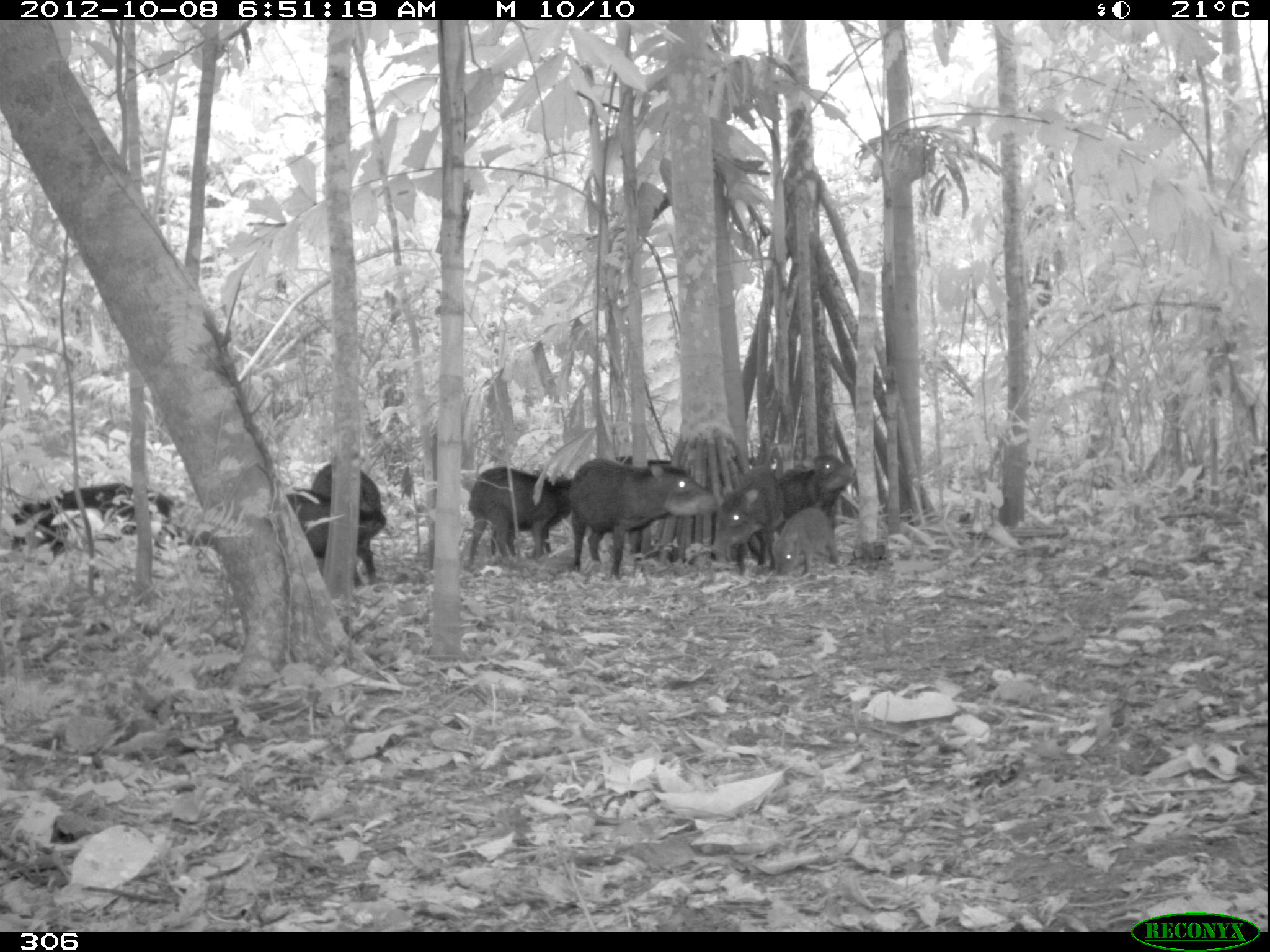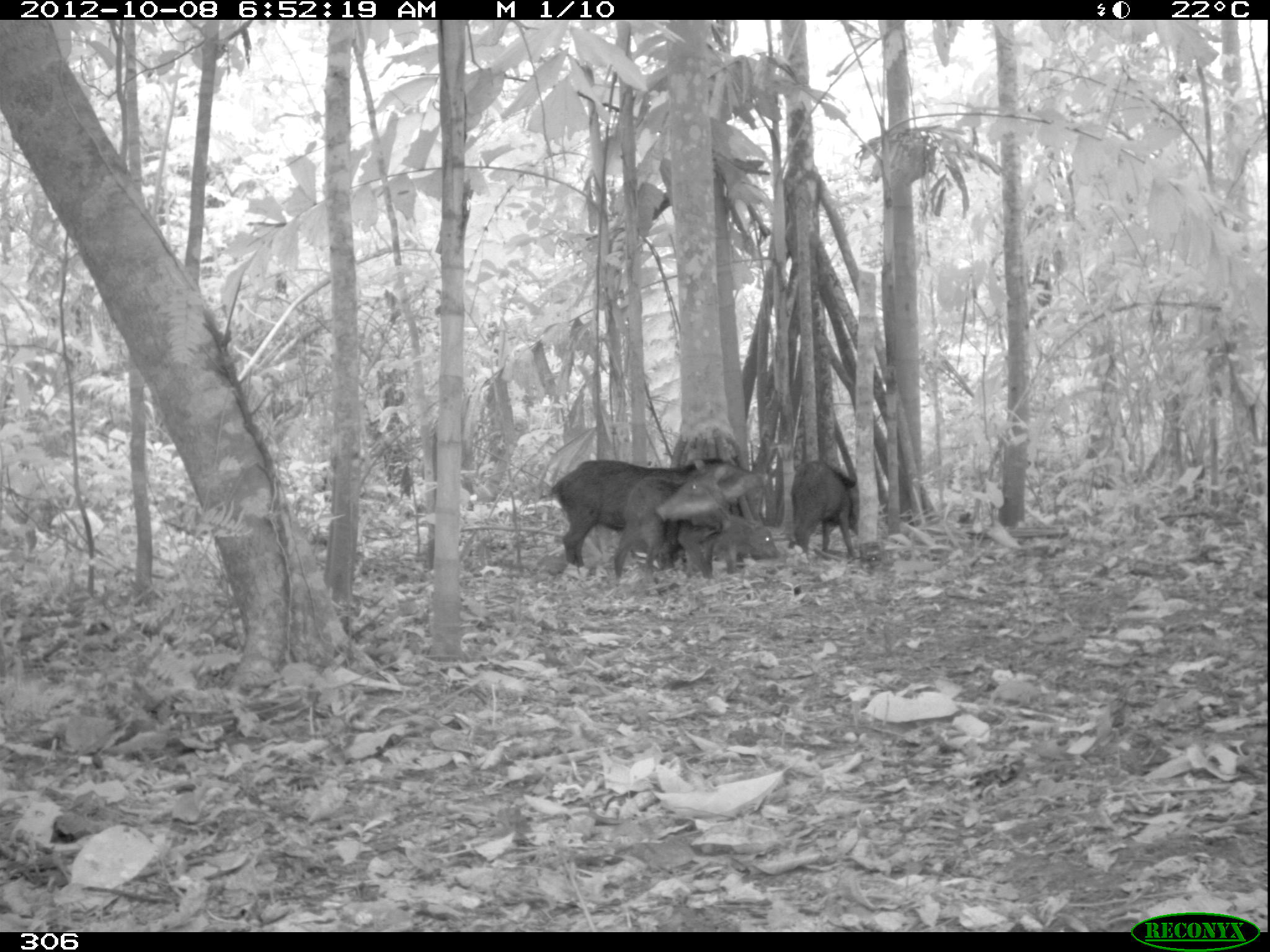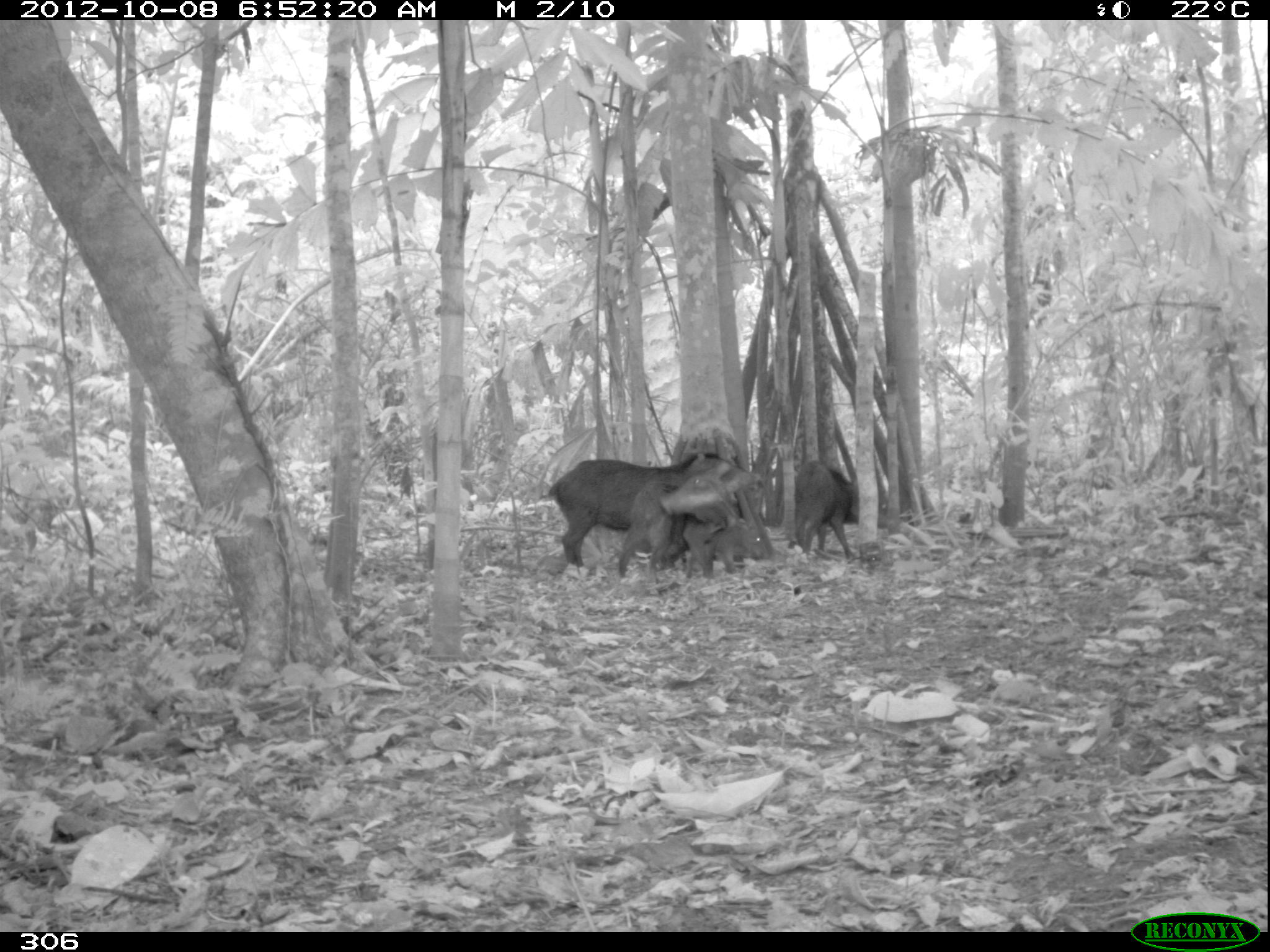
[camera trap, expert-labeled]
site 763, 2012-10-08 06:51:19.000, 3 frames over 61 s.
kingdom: Animalia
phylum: Chordata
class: Mammalia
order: Artiodactyla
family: Tayassuidae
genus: Tayassu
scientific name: Tayassu pecari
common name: white-lipped peccary